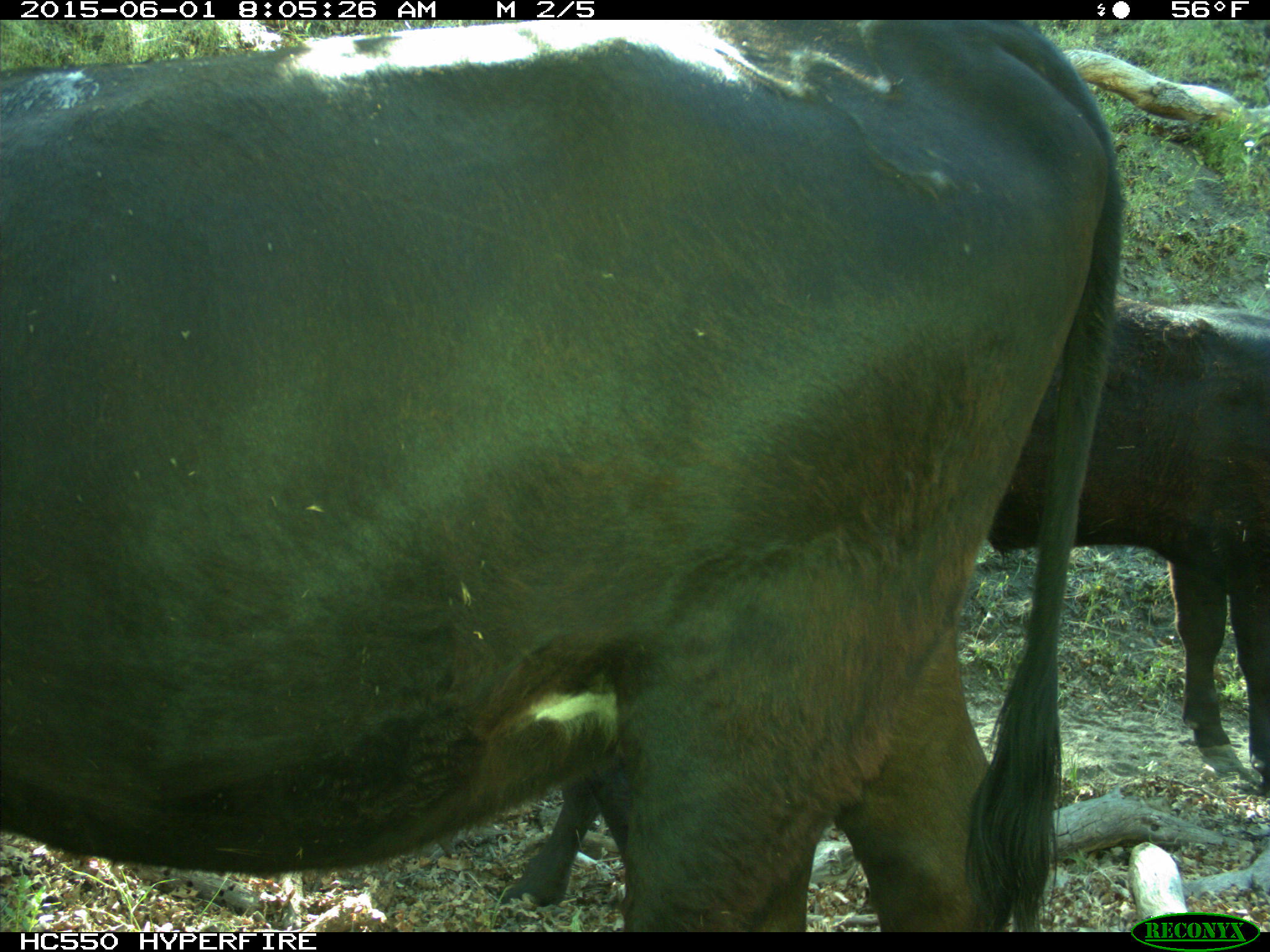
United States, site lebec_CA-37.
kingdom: Animalia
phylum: Chordata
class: Mammalia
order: Artiodactyla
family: Bovidae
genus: Bos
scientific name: Bos taurus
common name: domestic cow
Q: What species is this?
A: Bos taurus (domestic cow).